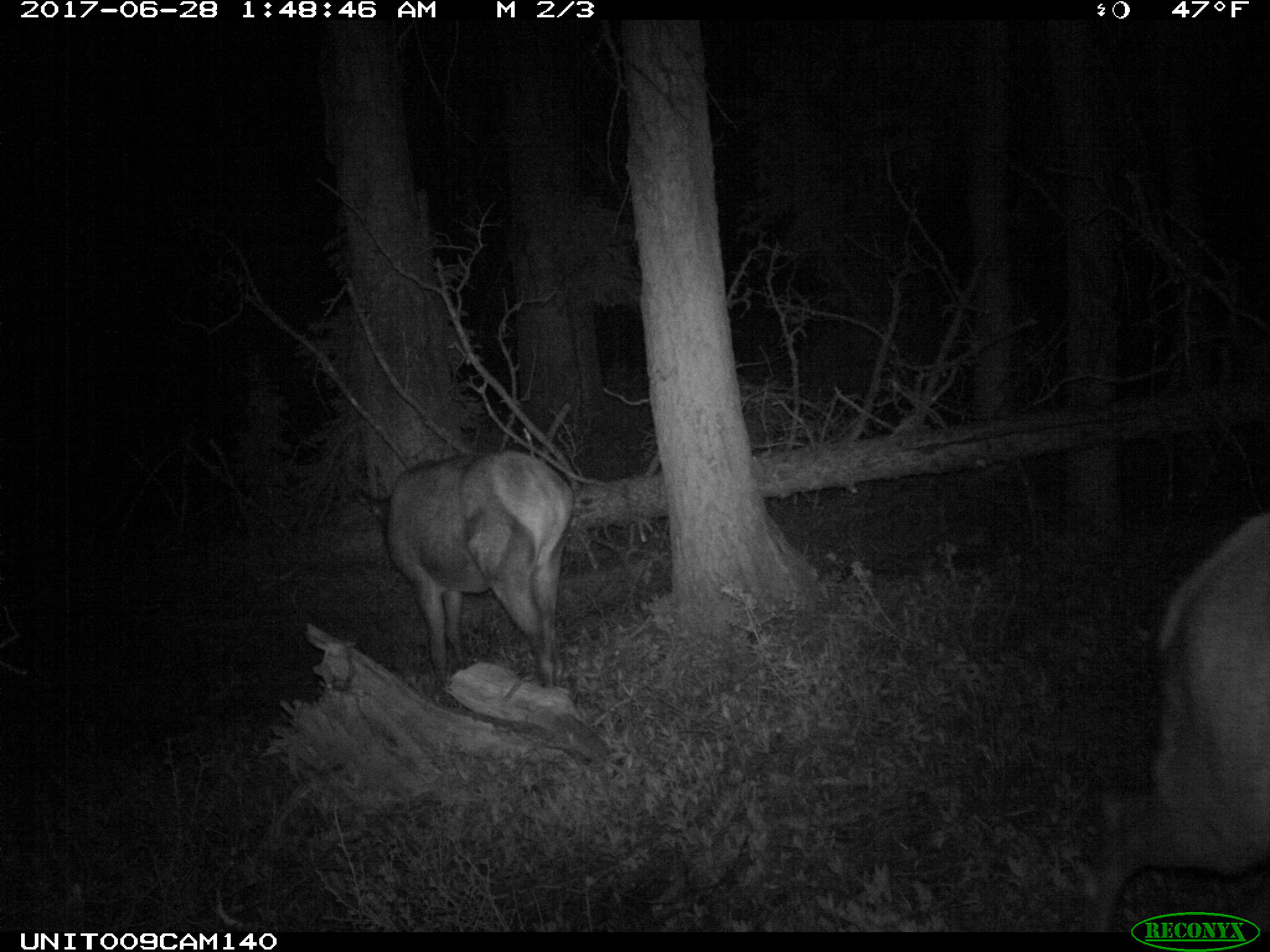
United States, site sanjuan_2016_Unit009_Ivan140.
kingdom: Animalia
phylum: Chordata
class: Mammalia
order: Artiodactyla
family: Cervidae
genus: Cervus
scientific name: Cervus elaphus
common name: red deer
Cervus elaphus (red deer).